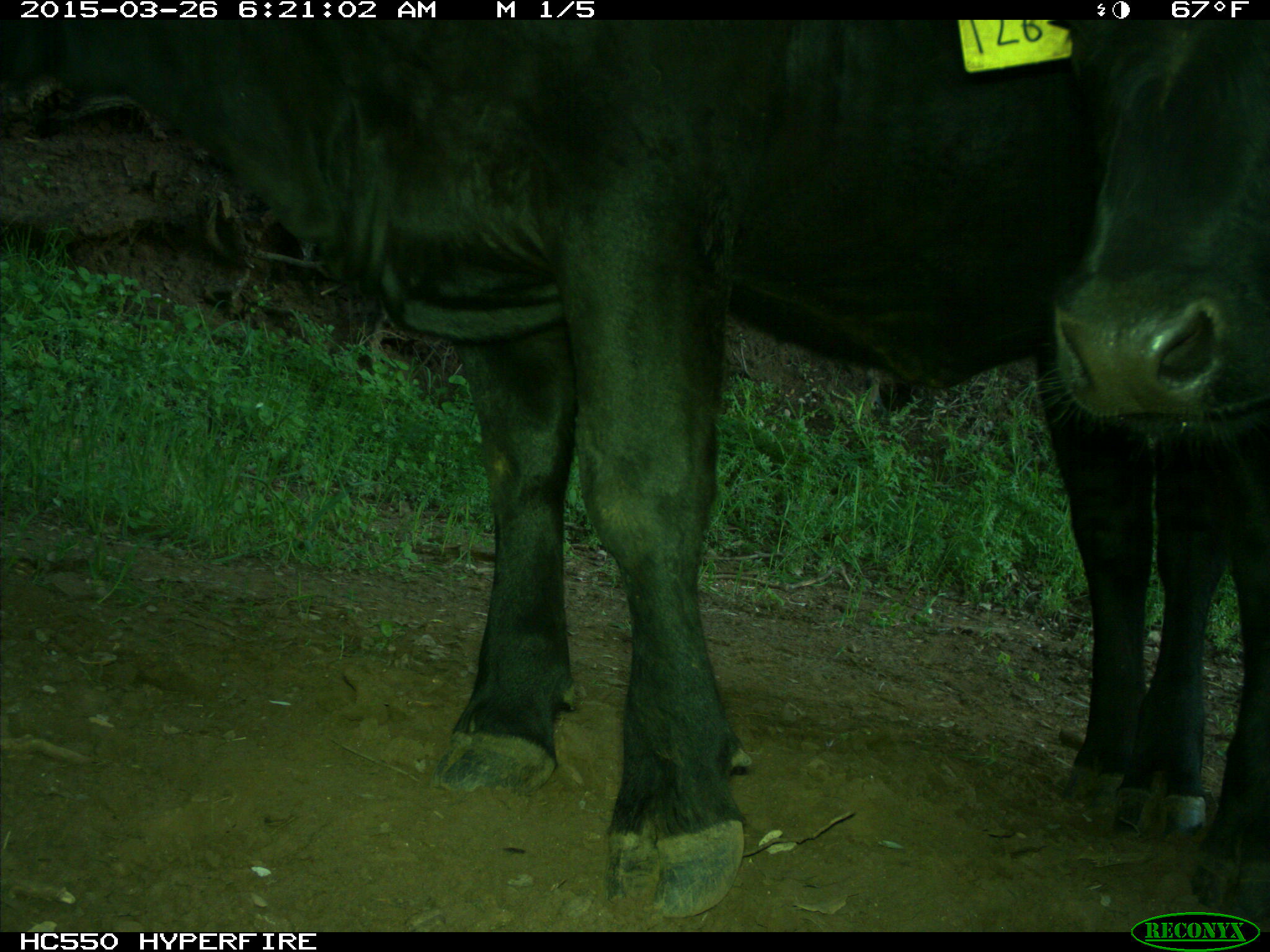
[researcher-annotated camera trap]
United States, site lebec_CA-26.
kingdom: Animalia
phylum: Chordata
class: Mammalia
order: Artiodactyla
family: Bovidae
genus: Bos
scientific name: Bos taurus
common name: domestic cow